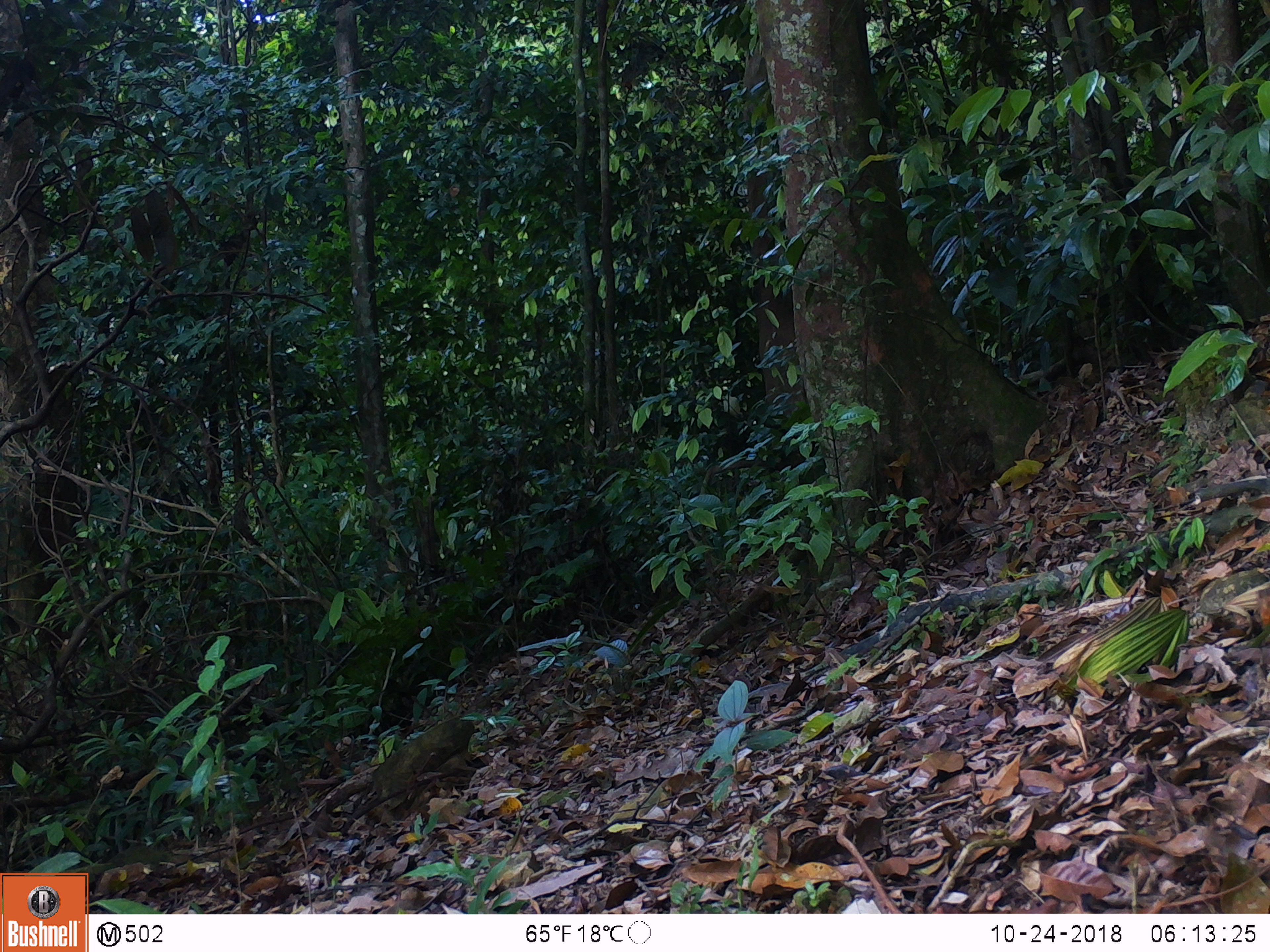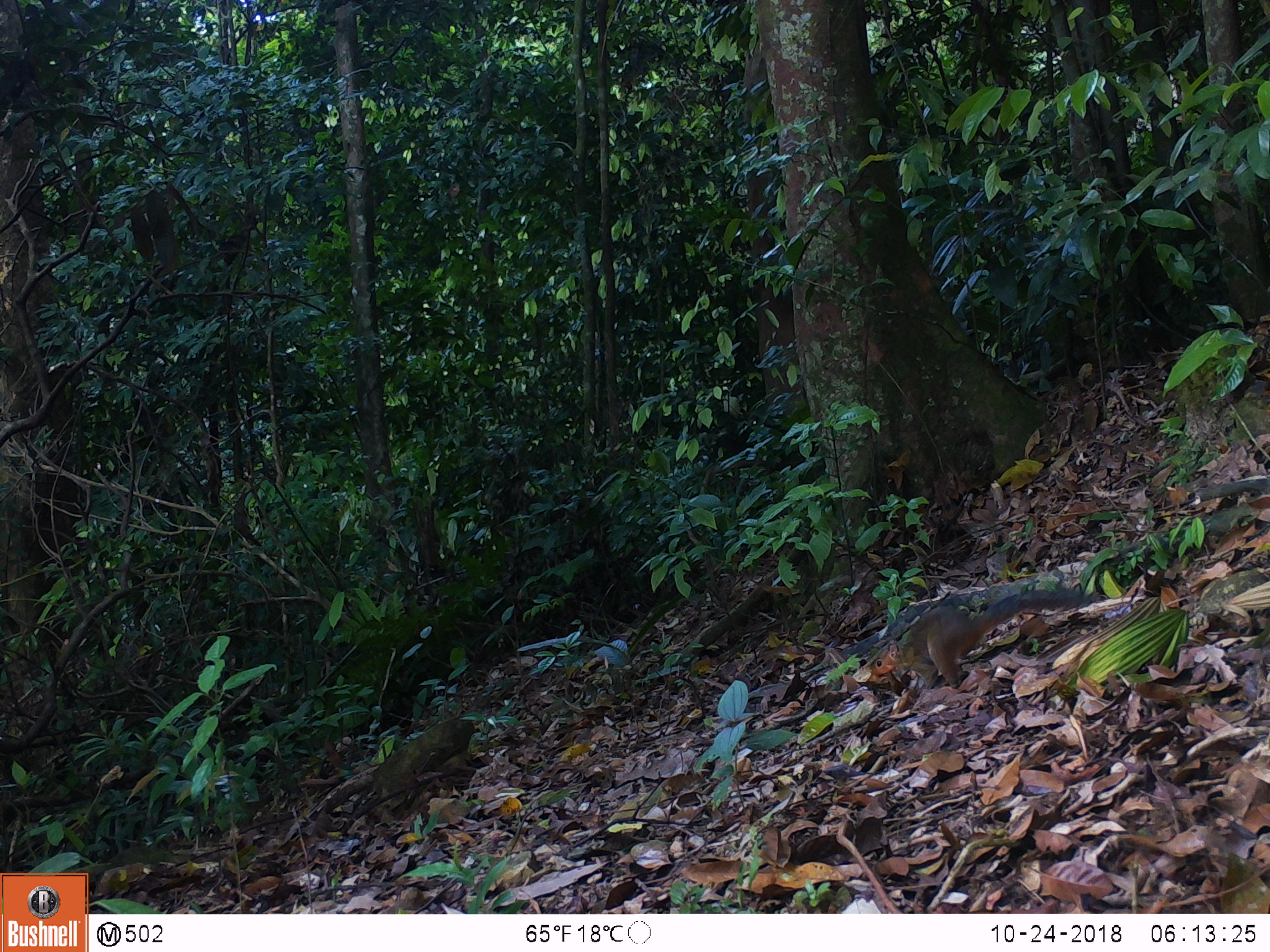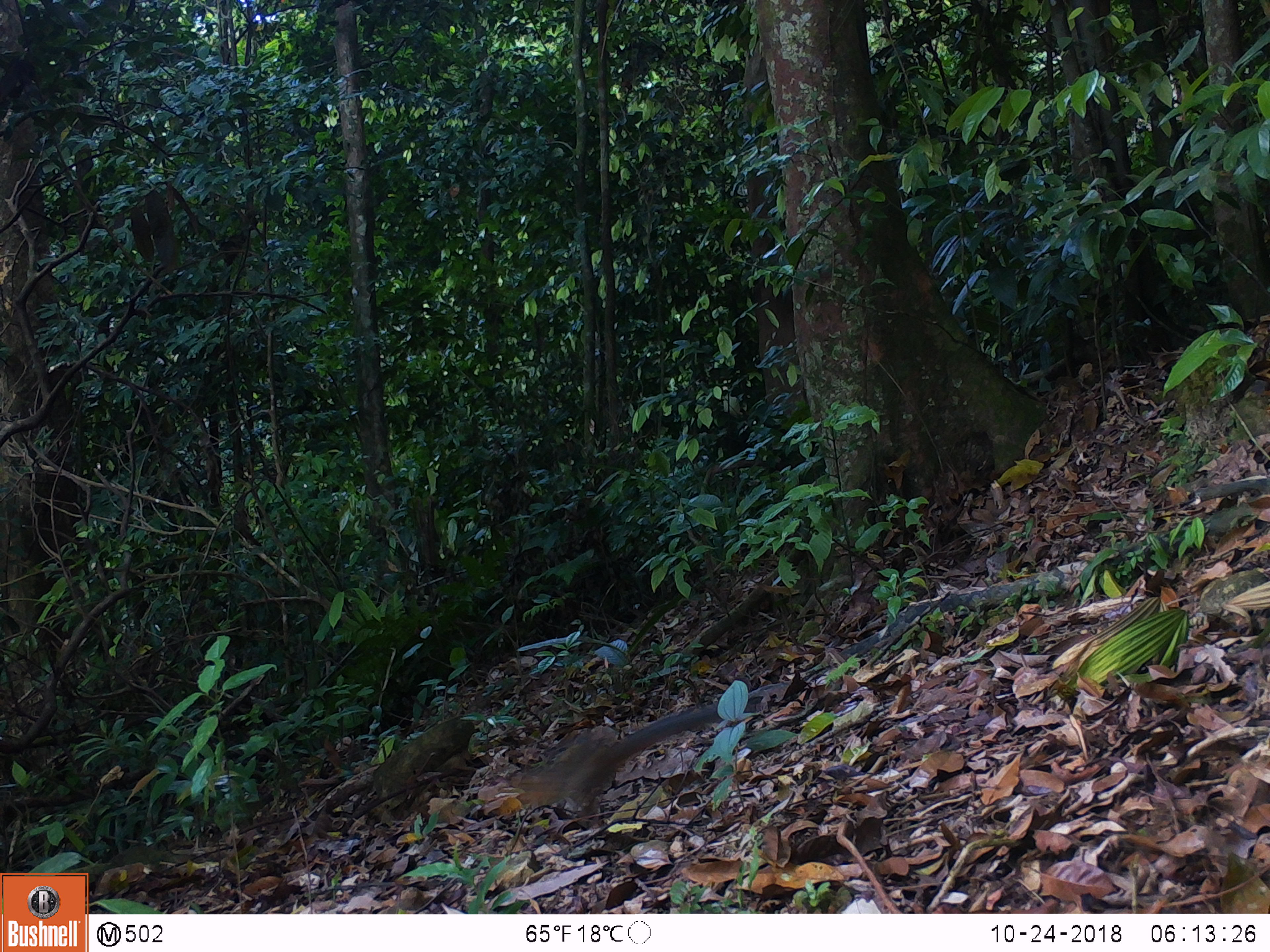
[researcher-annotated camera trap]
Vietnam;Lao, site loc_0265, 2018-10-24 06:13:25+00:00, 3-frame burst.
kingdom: Animalia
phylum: Chordata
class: Mammalia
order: Rodentia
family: Sciuridae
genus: Dremomys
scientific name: Dremomys rufigenis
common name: red-cheeked squirrel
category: red cheeked squirrel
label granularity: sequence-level